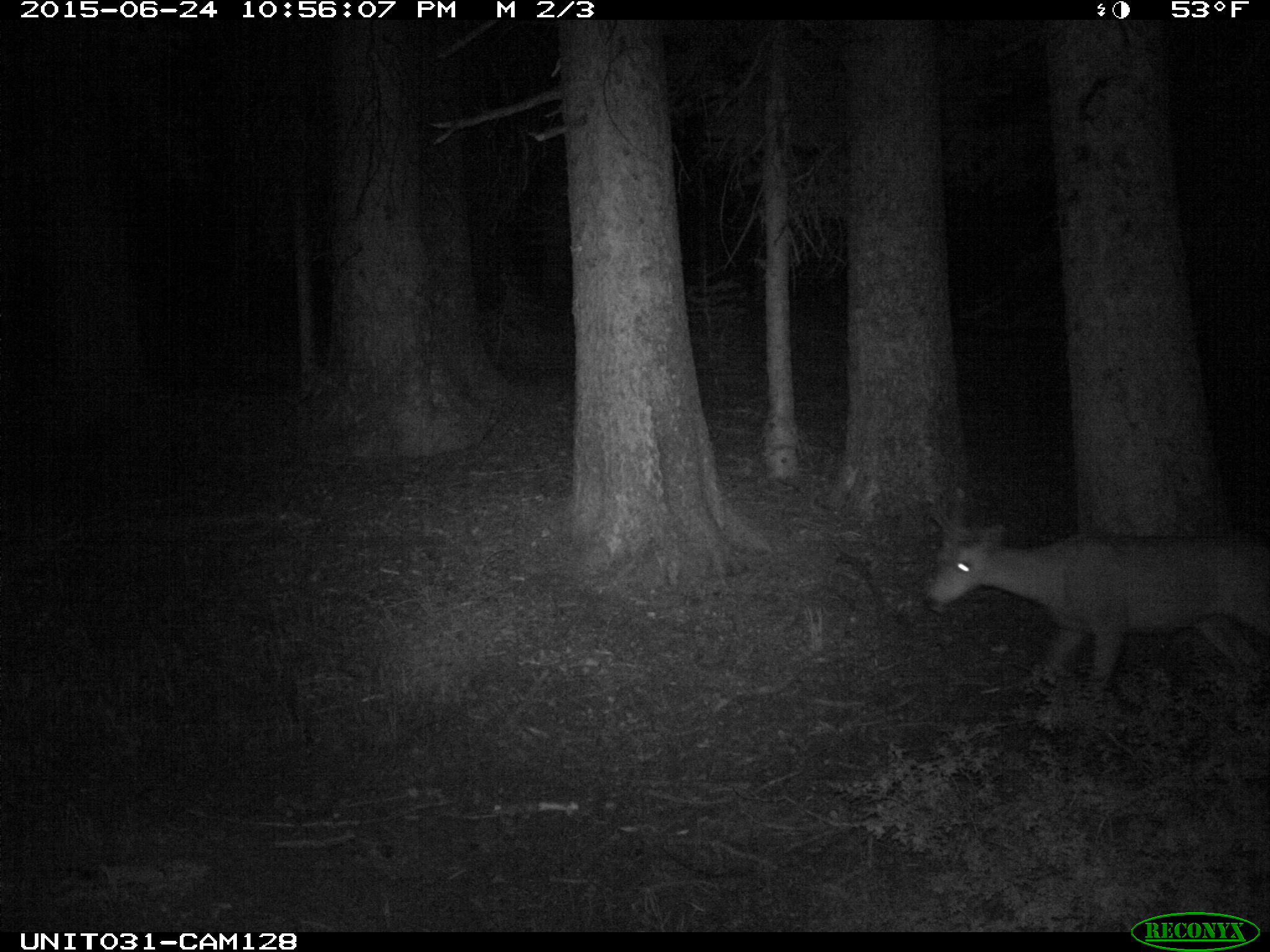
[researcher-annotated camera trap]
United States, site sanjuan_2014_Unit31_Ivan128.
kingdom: Animalia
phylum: Chordata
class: Mammalia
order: Artiodactyla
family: Cervidae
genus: Odocoileus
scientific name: Odocoileus hemionus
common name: mule deer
Odocoileus hemionus (mule deer).